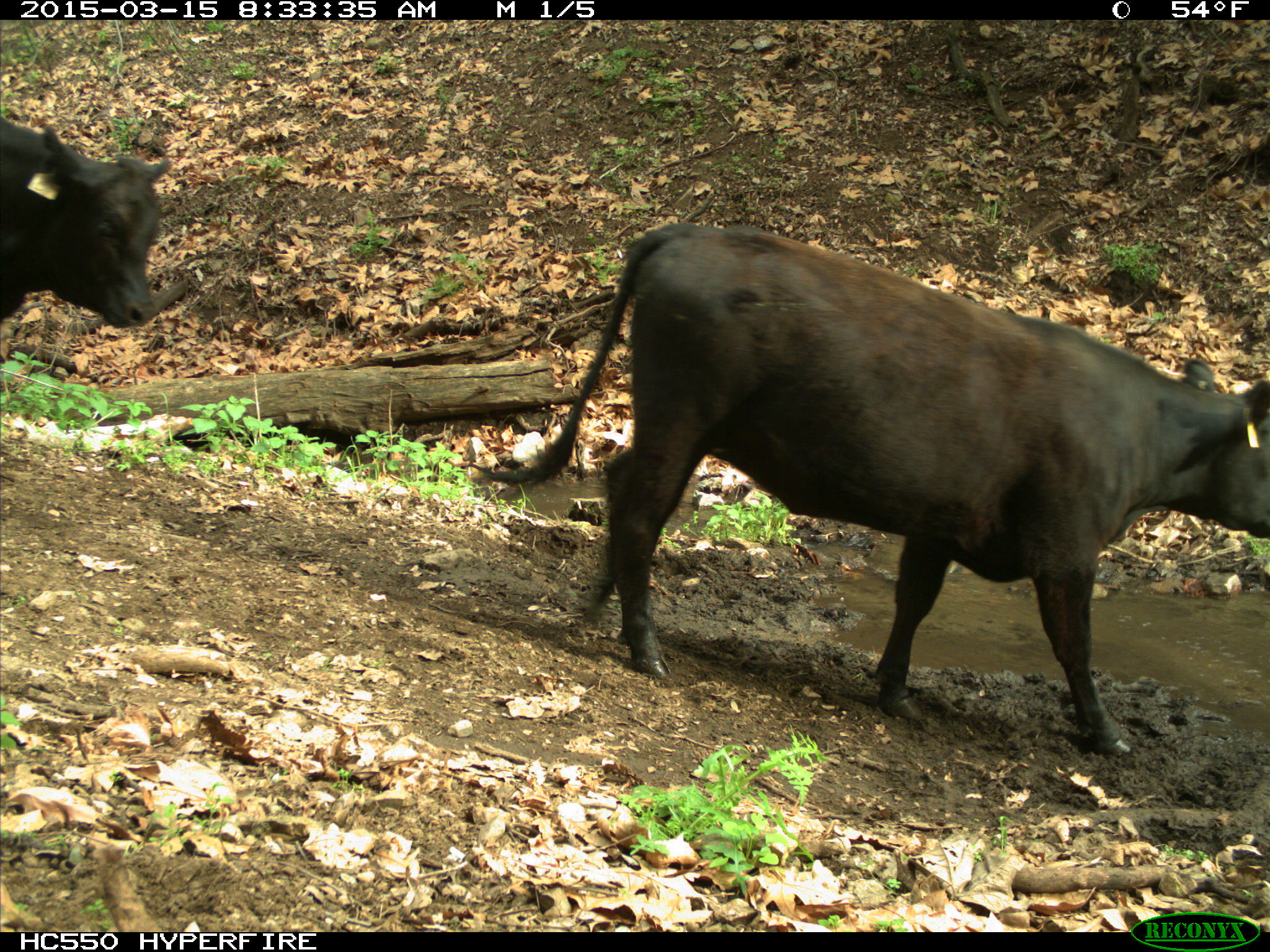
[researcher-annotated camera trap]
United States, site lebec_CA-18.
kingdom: Animalia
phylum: Chordata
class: Mammalia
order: Artiodactyla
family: Bovidae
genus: Bos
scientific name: Bos taurus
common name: domestic cow